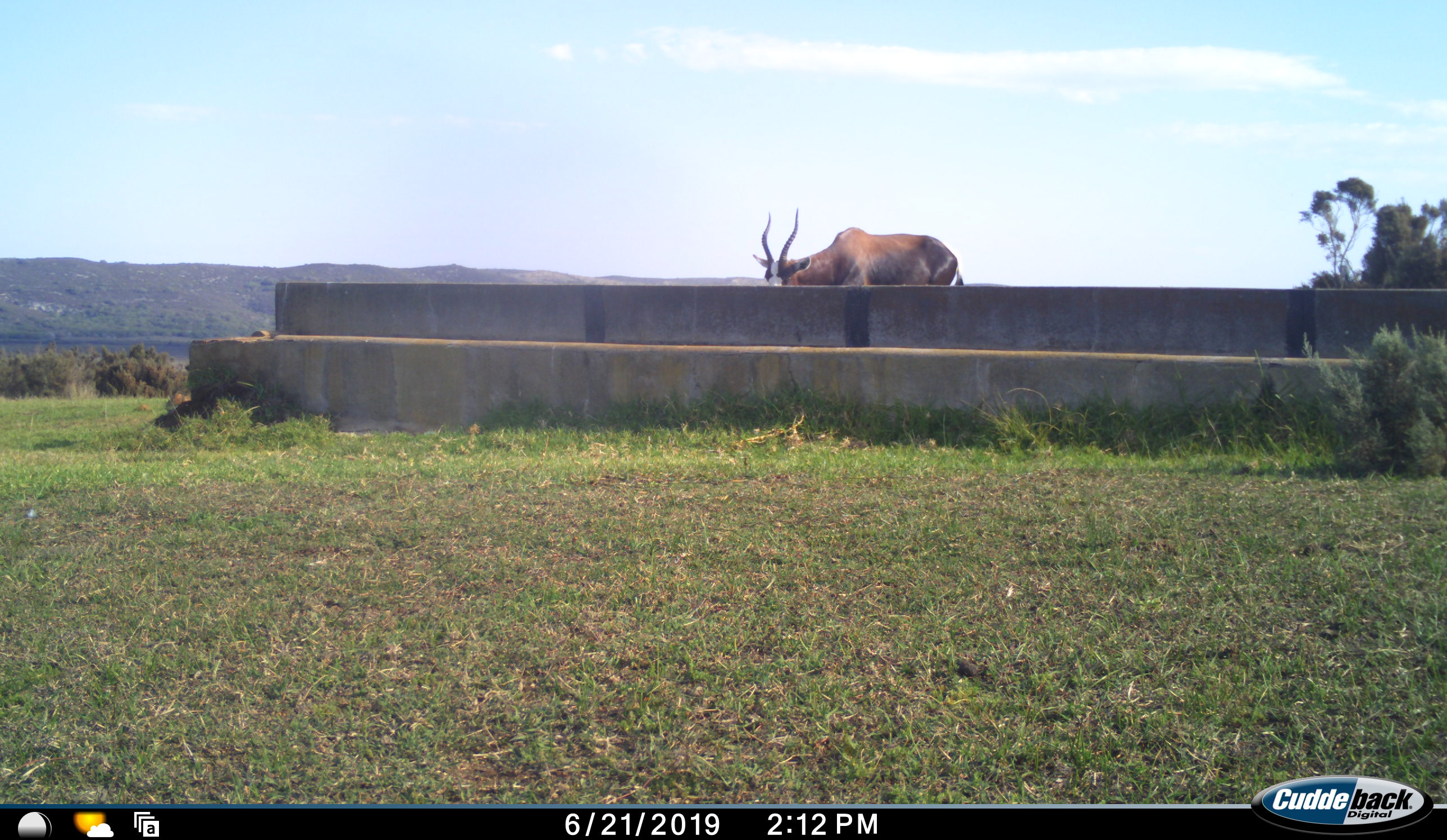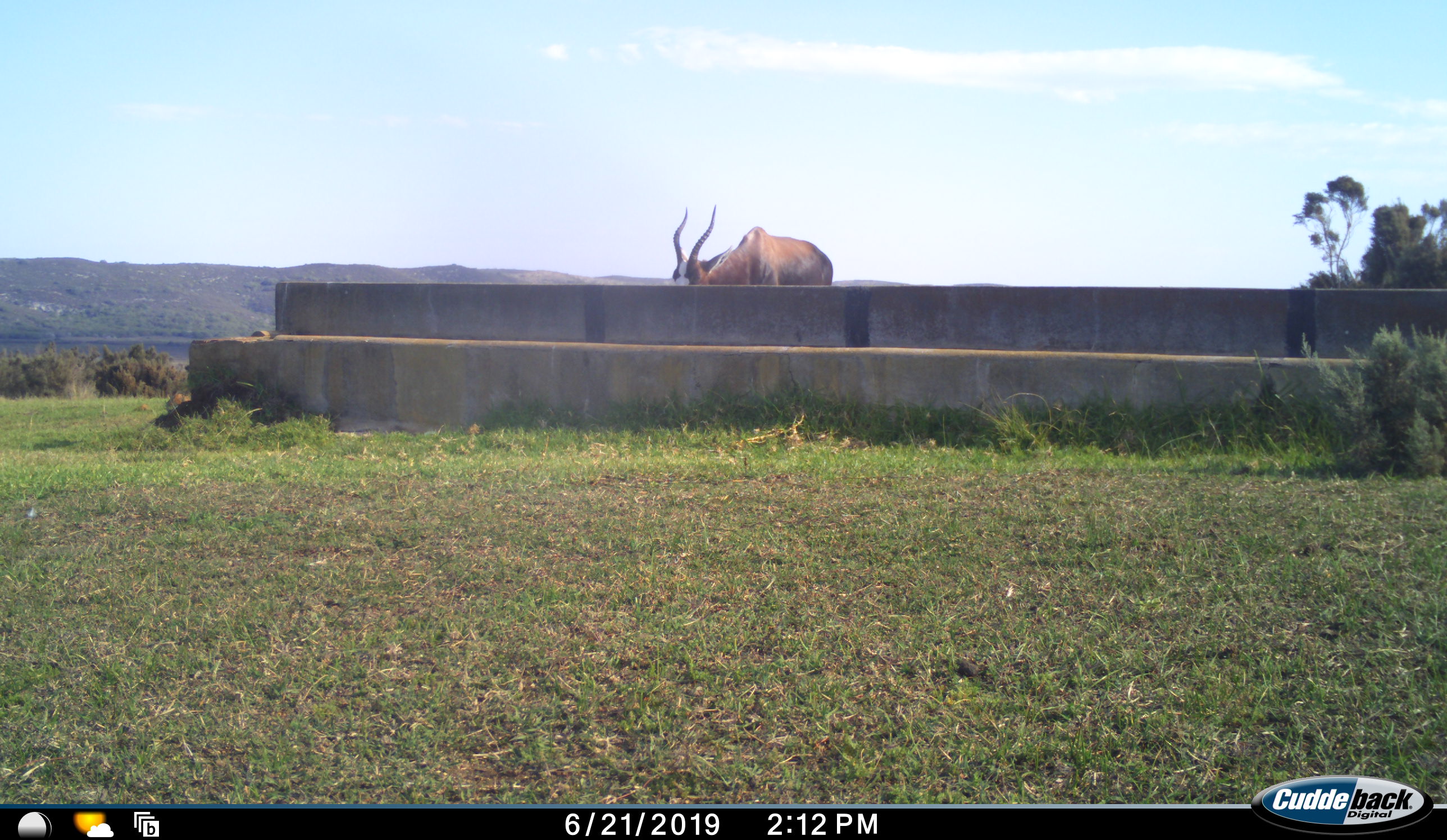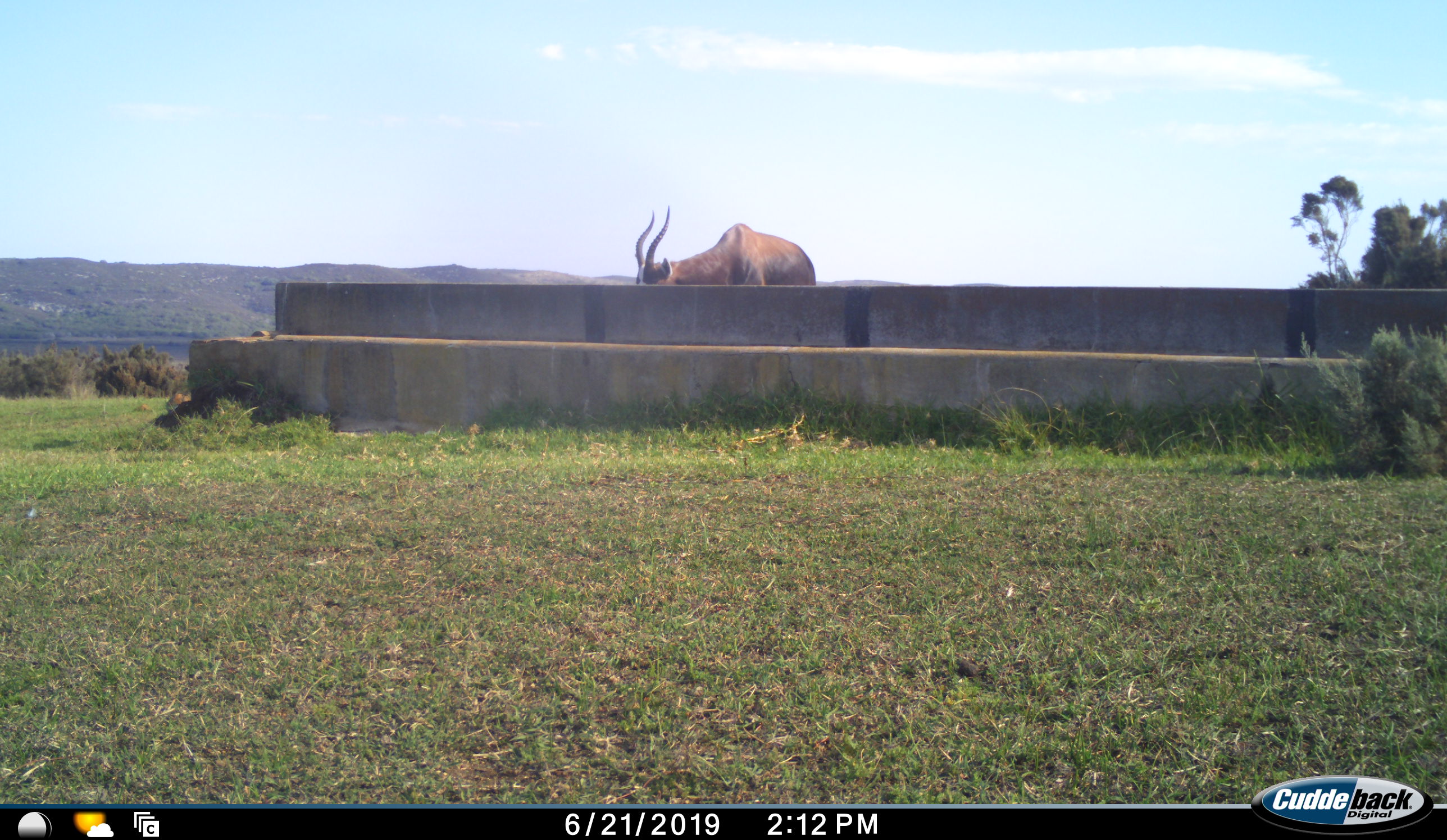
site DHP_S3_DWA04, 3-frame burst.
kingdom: Animalia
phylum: Chordata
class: Mammalia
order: Artiodactyla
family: Bovidae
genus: Damaliscus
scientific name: Damaliscus pygargus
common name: bontebok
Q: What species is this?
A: Bontebok (Damaliscus pygargus).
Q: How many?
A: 1.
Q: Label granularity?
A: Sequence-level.